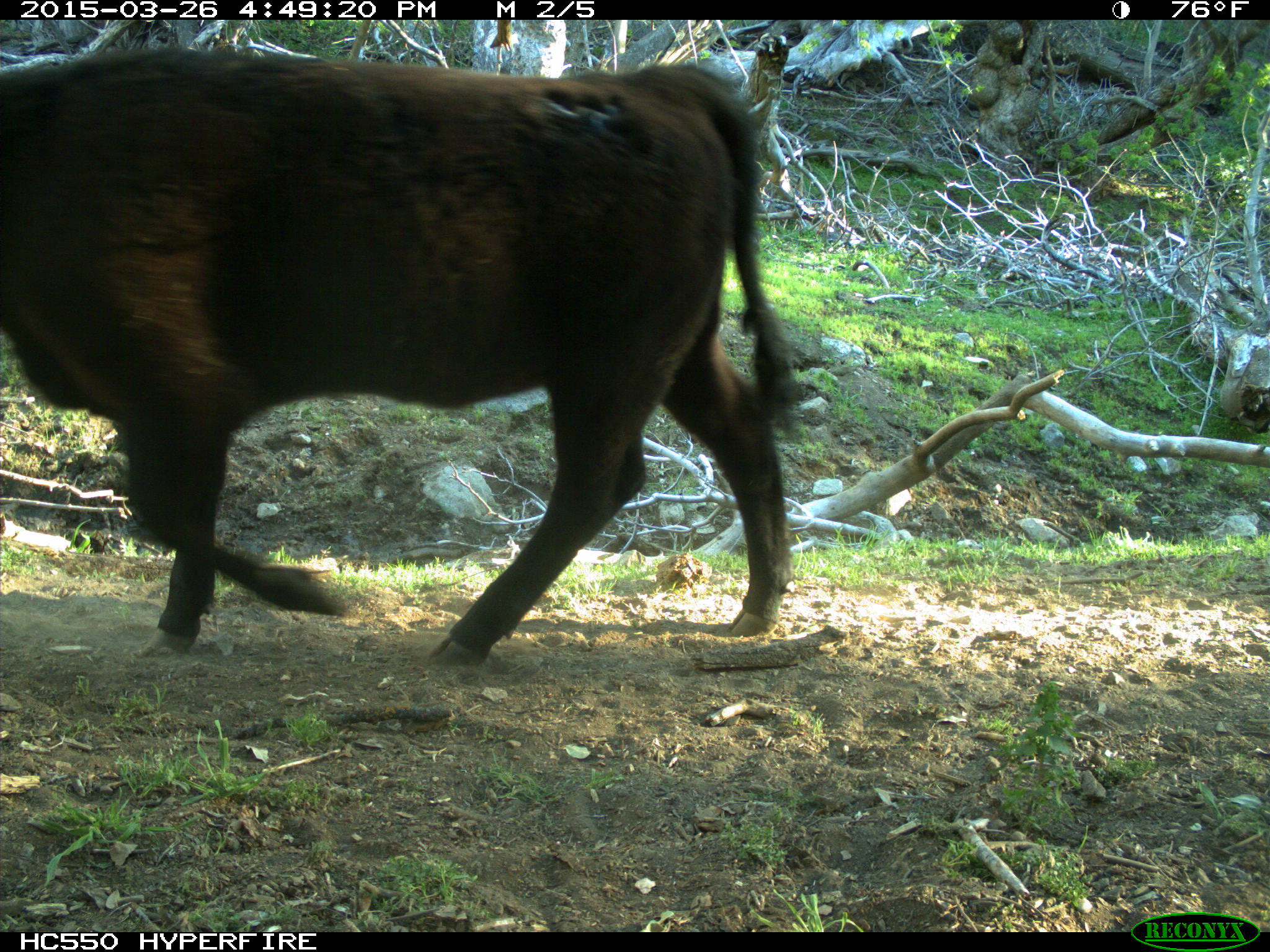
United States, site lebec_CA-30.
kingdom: Animalia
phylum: Chordata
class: Mammalia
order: Artiodactyla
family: Bovidae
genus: Bos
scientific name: Bos taurus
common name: domestic cow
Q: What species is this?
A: Bos taurus (domestic cow).